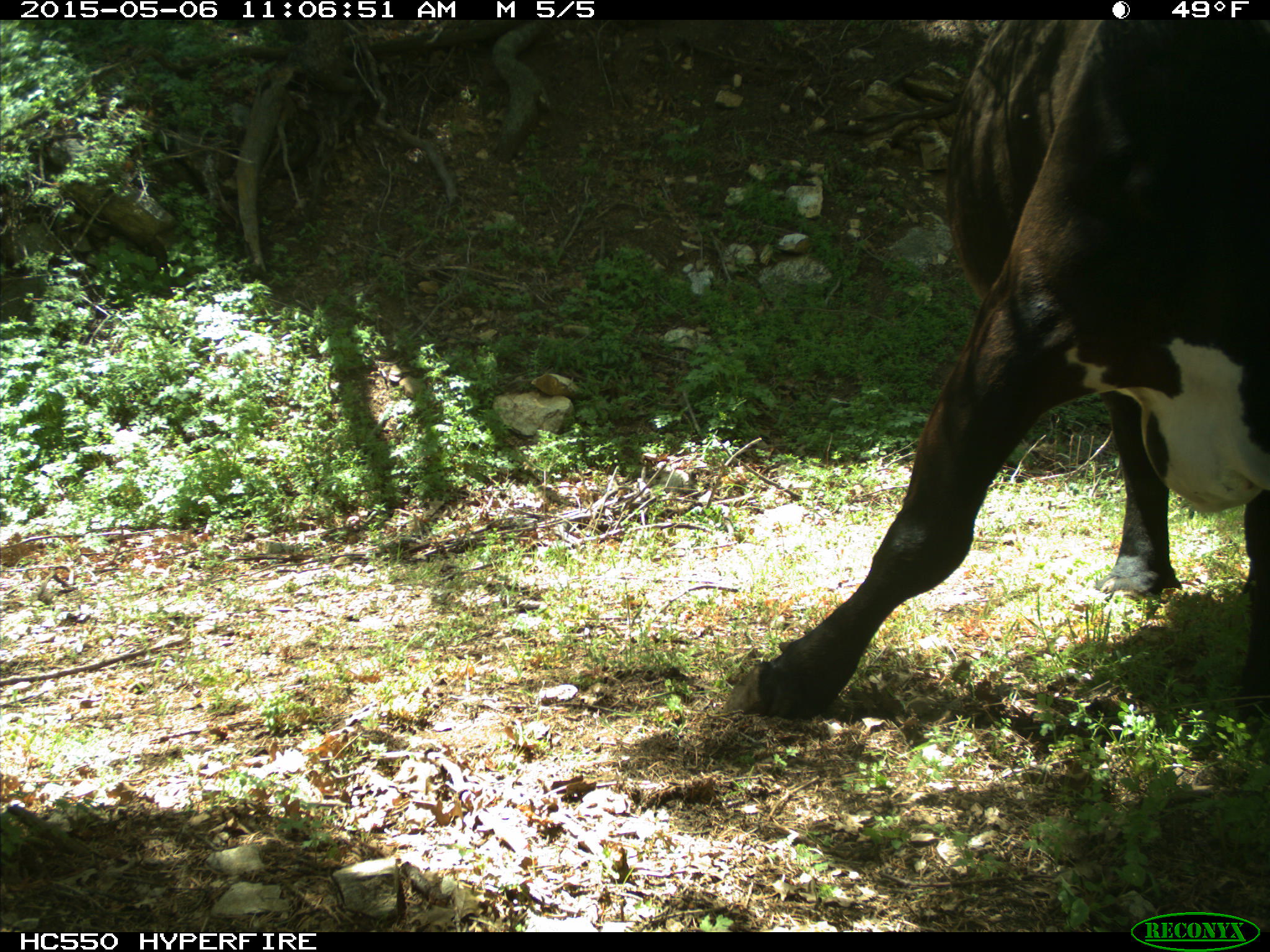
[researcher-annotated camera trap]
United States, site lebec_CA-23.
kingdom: Animalia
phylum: Chordata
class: Mammalia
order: Artiodactyla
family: Bovidae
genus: Bos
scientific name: Bos taurus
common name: domestic cow